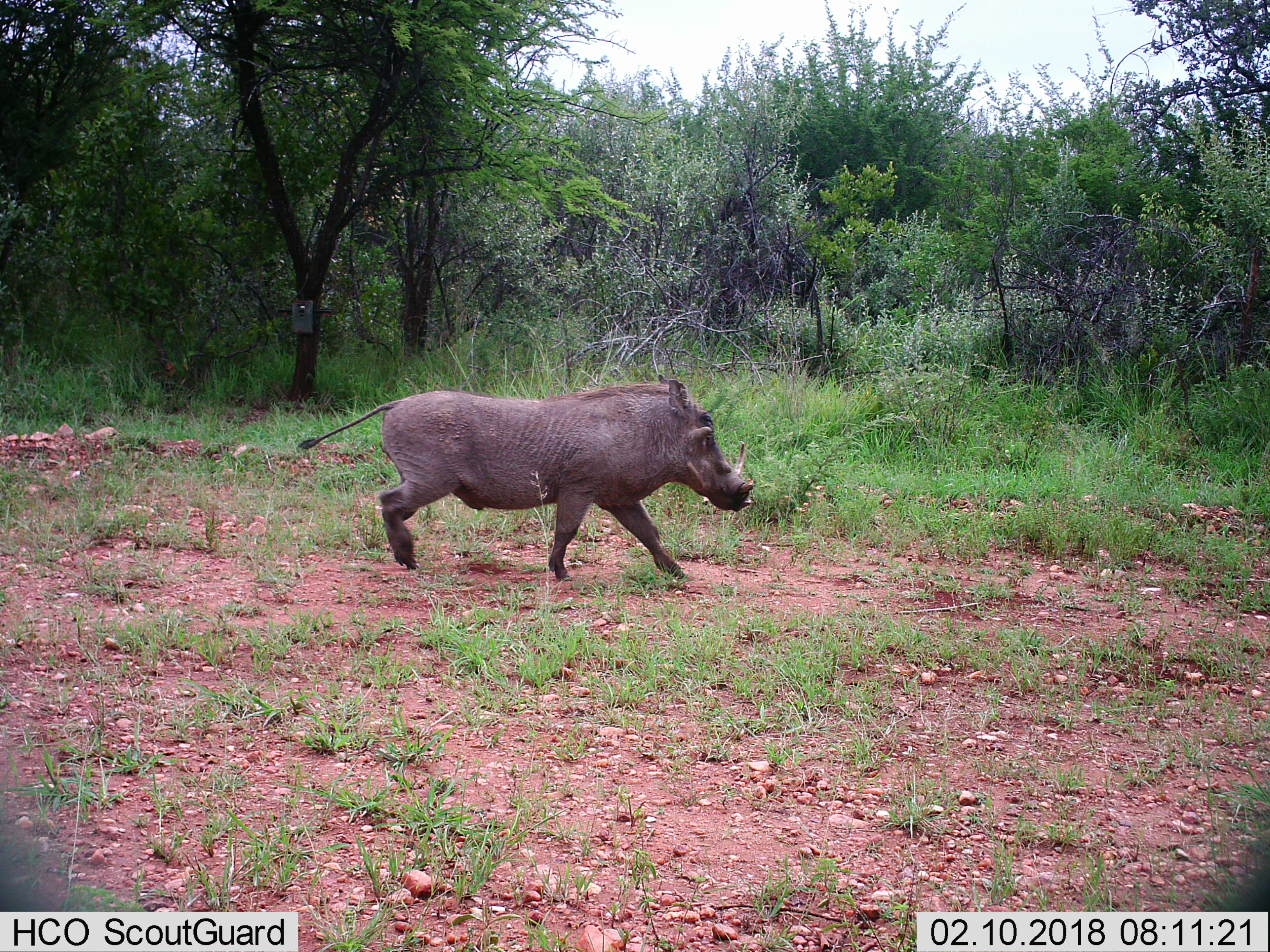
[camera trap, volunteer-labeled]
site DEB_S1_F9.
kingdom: Animalia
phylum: Chordata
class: Mammalia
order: Artiodactyla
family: Suidae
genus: Phacochoerus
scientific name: Phacochoerus africanus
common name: warthog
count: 1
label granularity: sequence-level